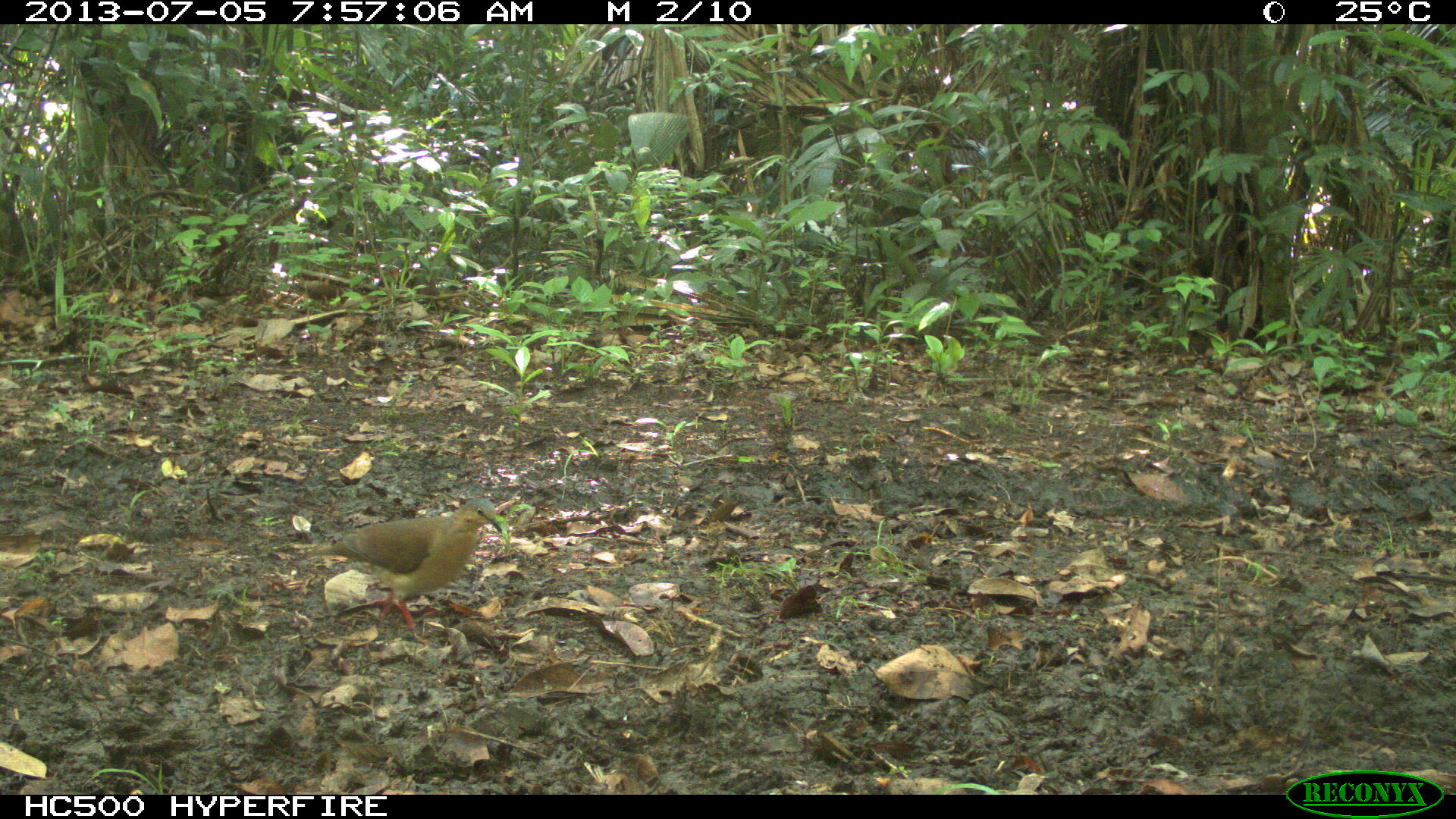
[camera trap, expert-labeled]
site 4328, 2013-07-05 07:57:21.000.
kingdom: Animalia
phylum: Chordata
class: Aves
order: Columbiformes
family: Columbidae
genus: Leptotila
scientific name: Leptotila plumbeiceps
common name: gray-headed dove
Leptotila plumbeiceps (gray-headed dove), count 2.